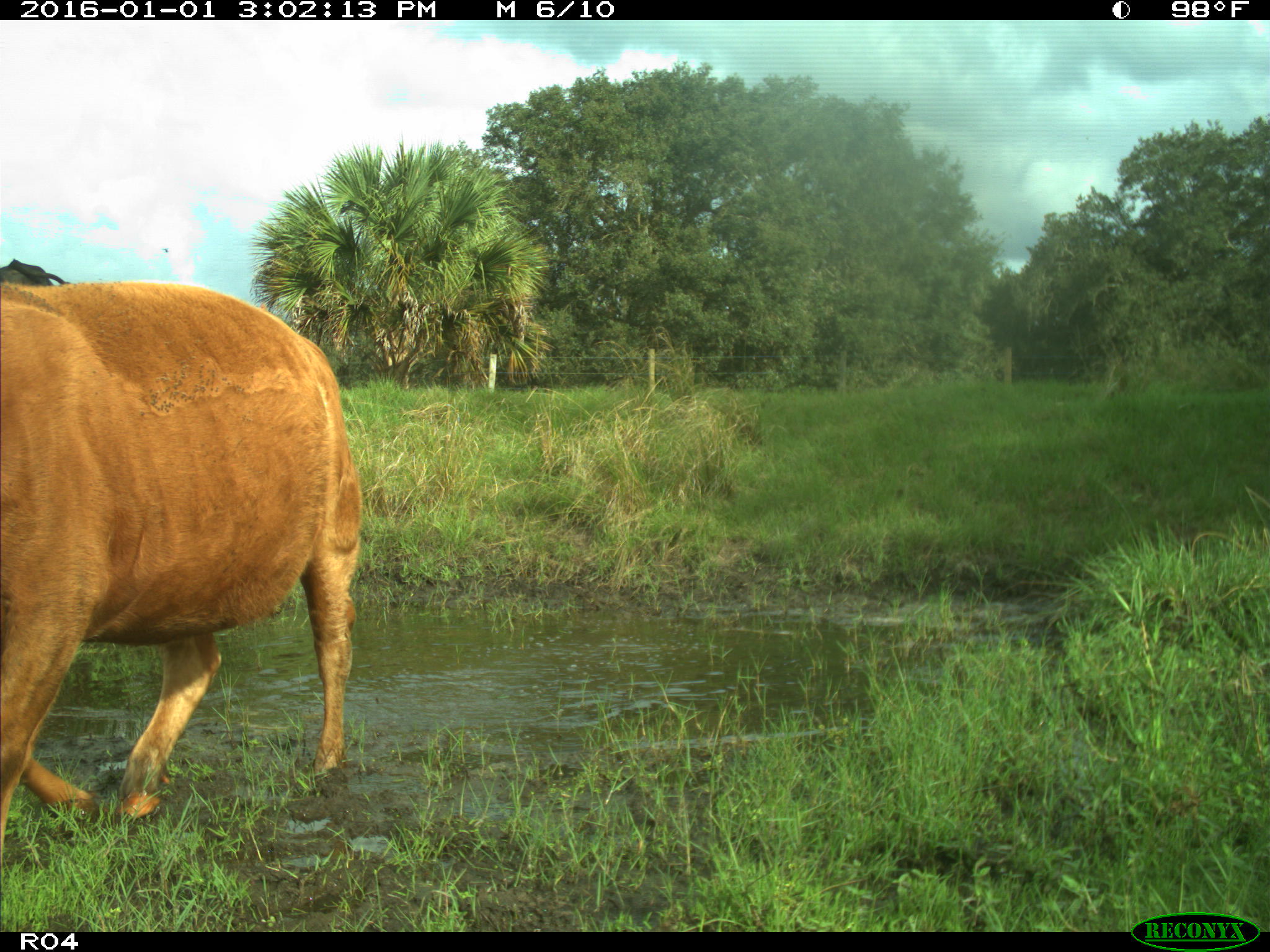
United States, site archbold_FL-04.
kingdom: Animalia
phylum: Chordata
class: Mammalia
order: Artiodactyla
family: Bovidae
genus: Bos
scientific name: Bos taurus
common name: domestic cow